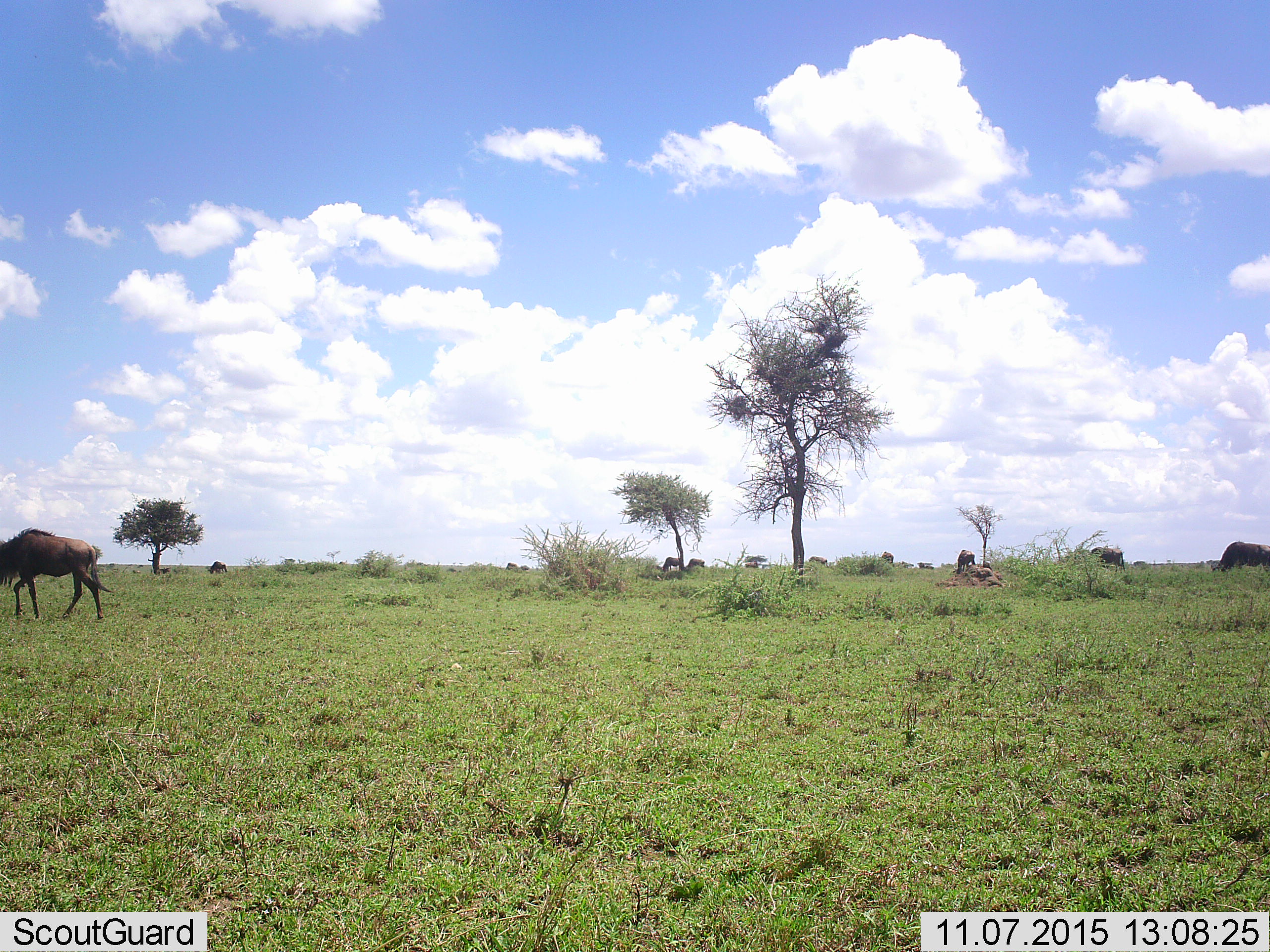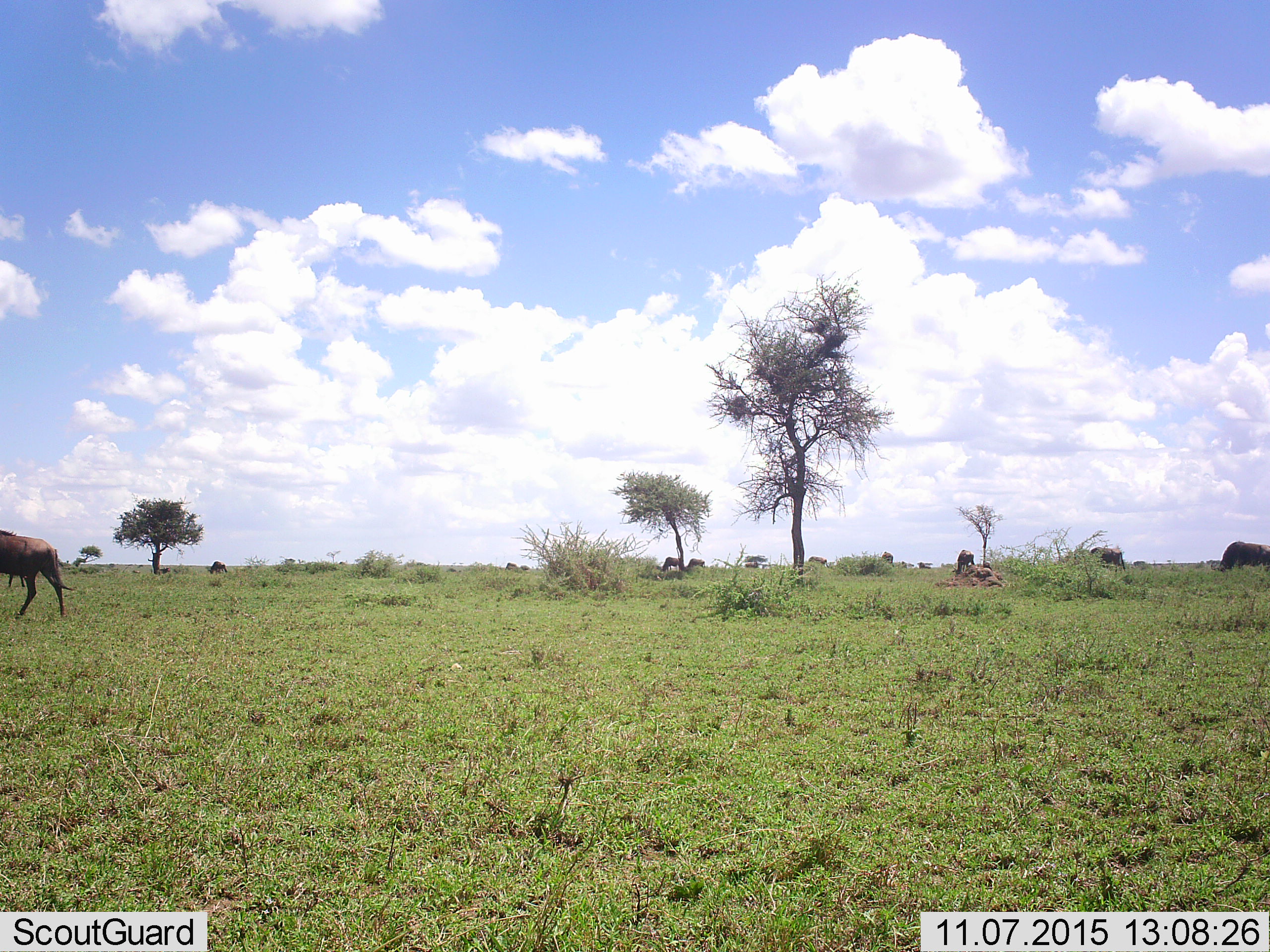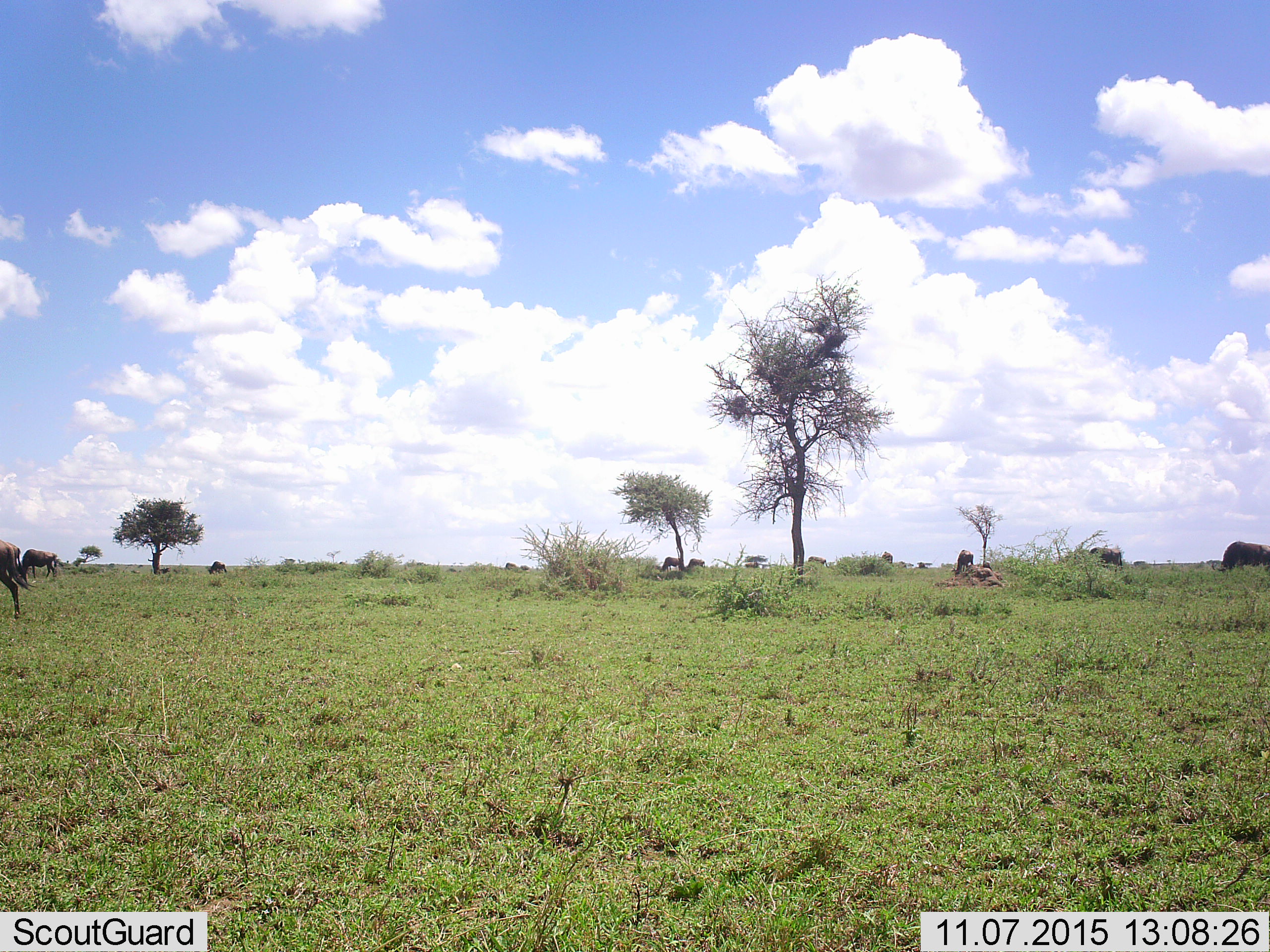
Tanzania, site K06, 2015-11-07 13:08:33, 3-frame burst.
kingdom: Animalia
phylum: Chordata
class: Mammalia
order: Artiodactyla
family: Bovidae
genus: Connochaetes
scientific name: Connochaetes taurinus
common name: blue wildebeest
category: wildebeest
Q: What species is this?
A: Wildebeest (blue wildebeest) (Connochaetes taurinus).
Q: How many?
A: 10.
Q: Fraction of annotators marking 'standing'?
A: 71%.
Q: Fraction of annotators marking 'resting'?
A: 0%.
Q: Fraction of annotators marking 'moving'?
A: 57%.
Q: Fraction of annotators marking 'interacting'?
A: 0%.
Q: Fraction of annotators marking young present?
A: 0%.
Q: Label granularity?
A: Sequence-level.